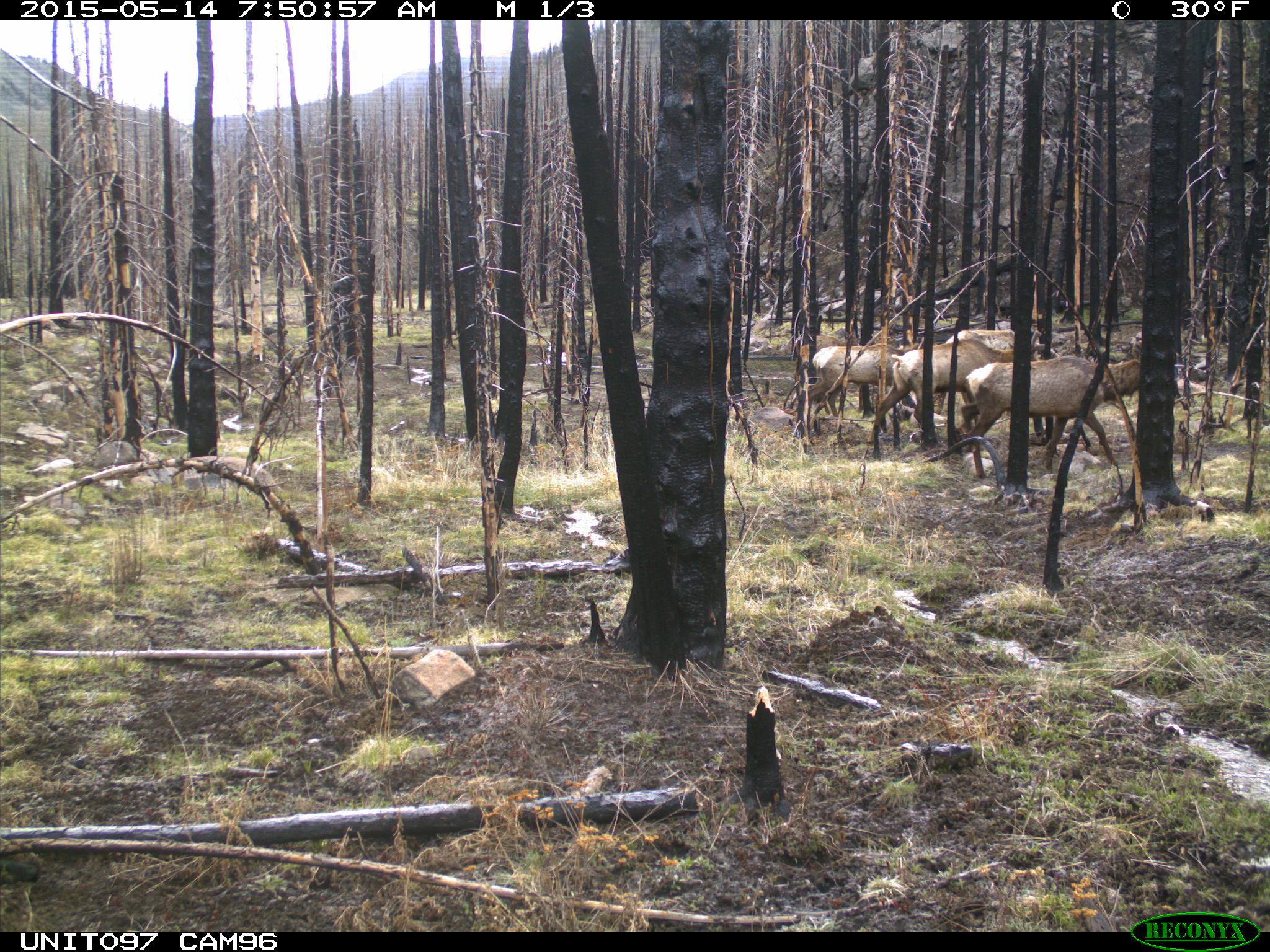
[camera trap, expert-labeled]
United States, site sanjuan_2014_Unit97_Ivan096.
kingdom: Animalia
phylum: Chordata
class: Mammalia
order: Artiodactyla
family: Cervidae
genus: Cervus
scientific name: Cervus elaphus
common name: red deer